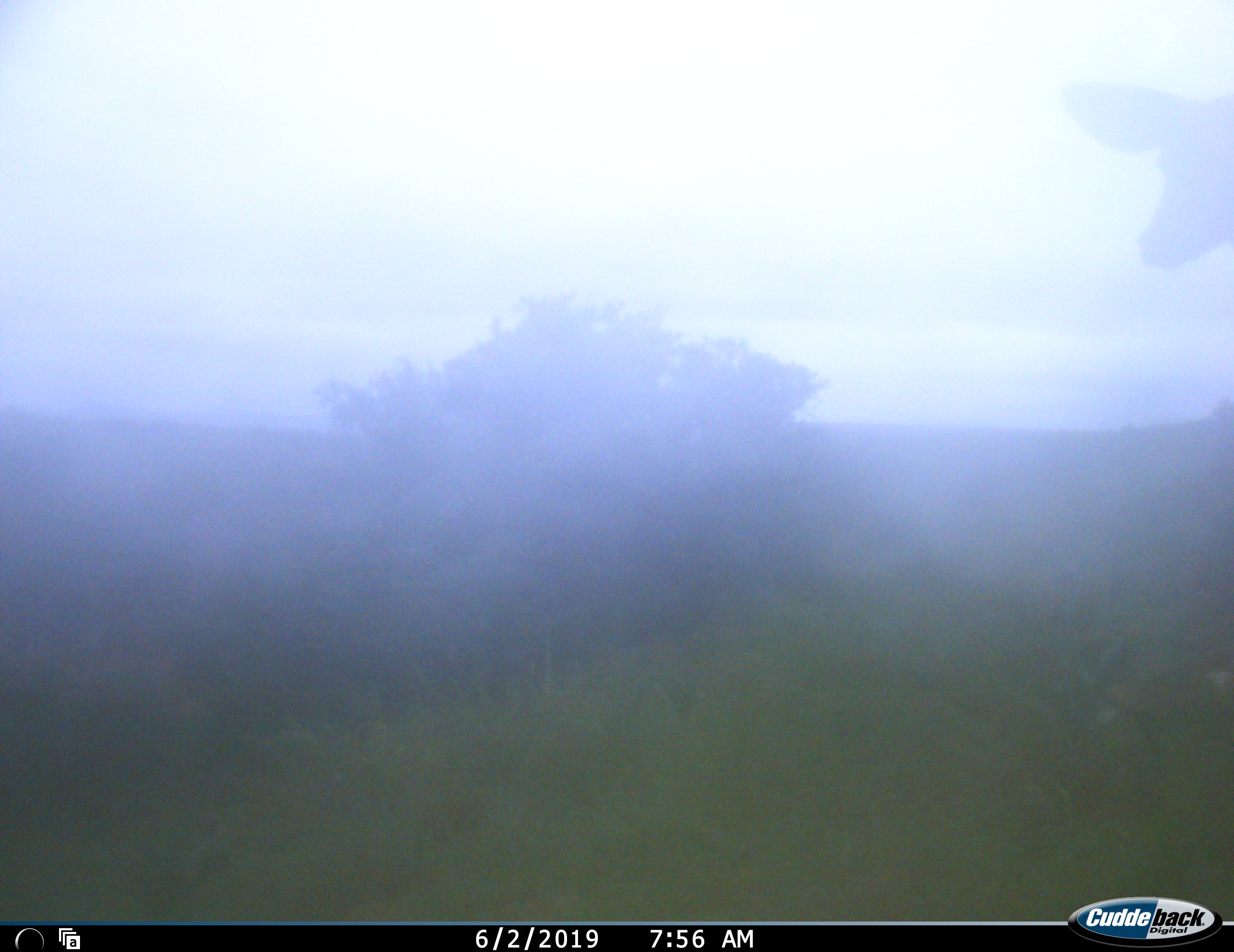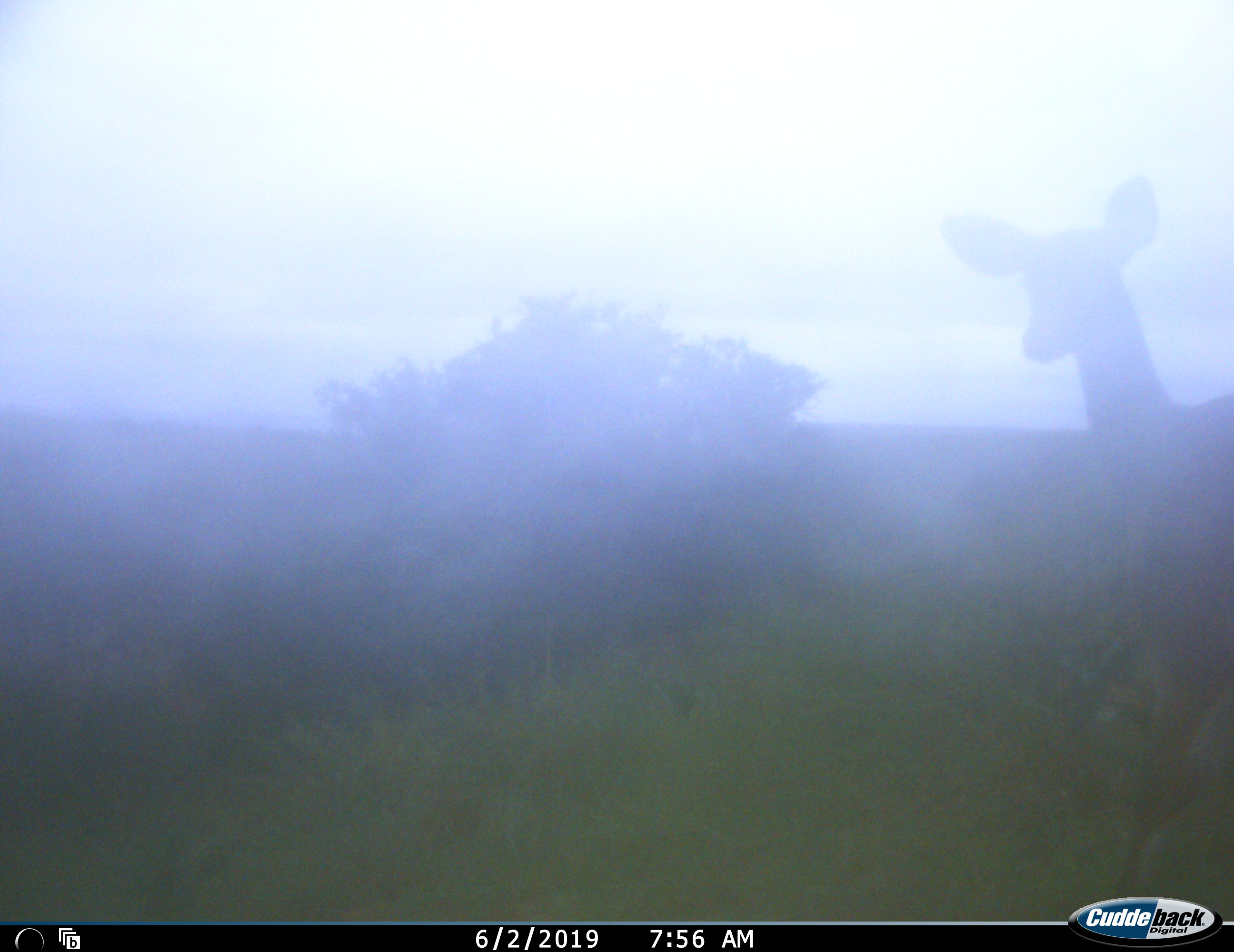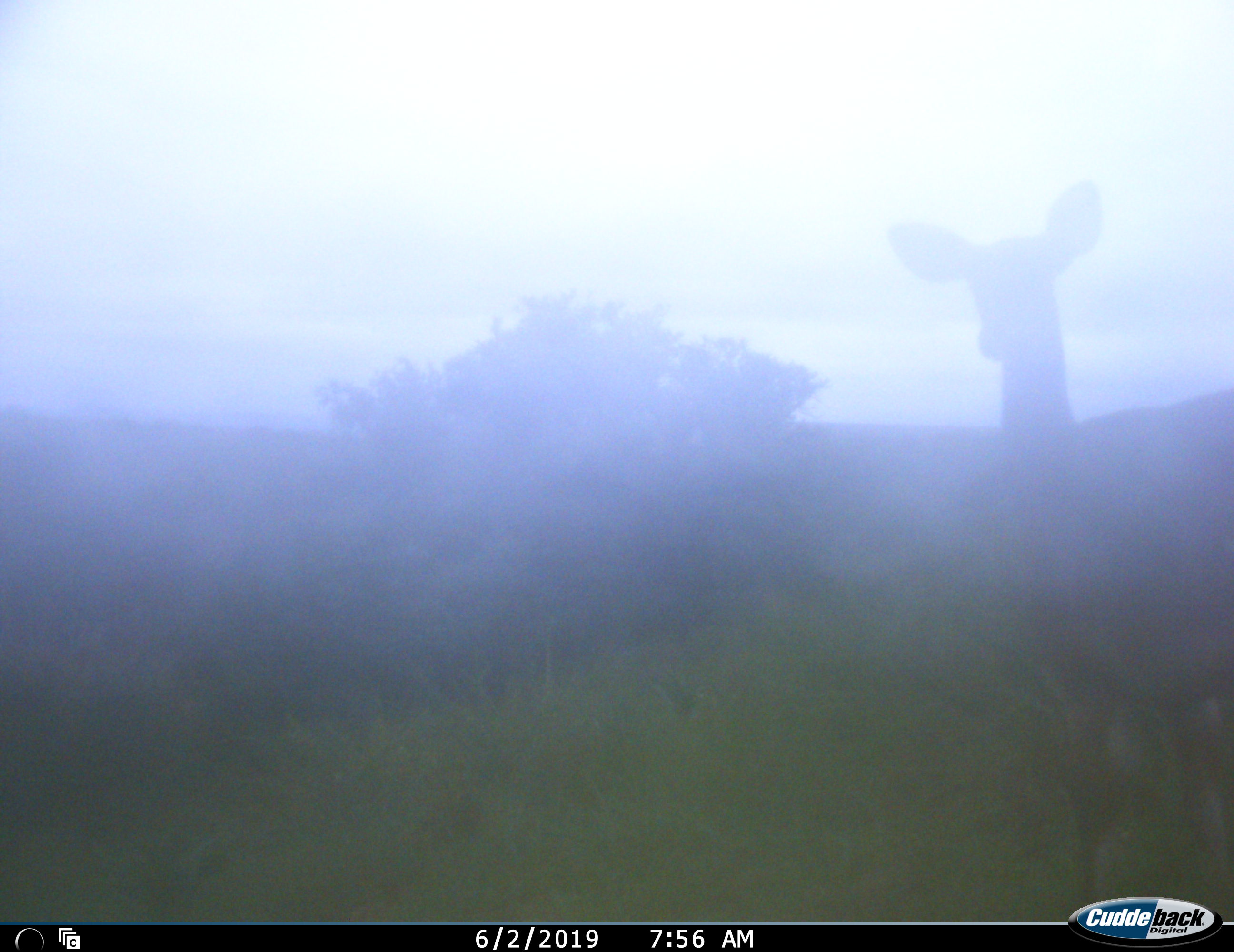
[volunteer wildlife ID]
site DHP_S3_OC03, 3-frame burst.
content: unidentified animal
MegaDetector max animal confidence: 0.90